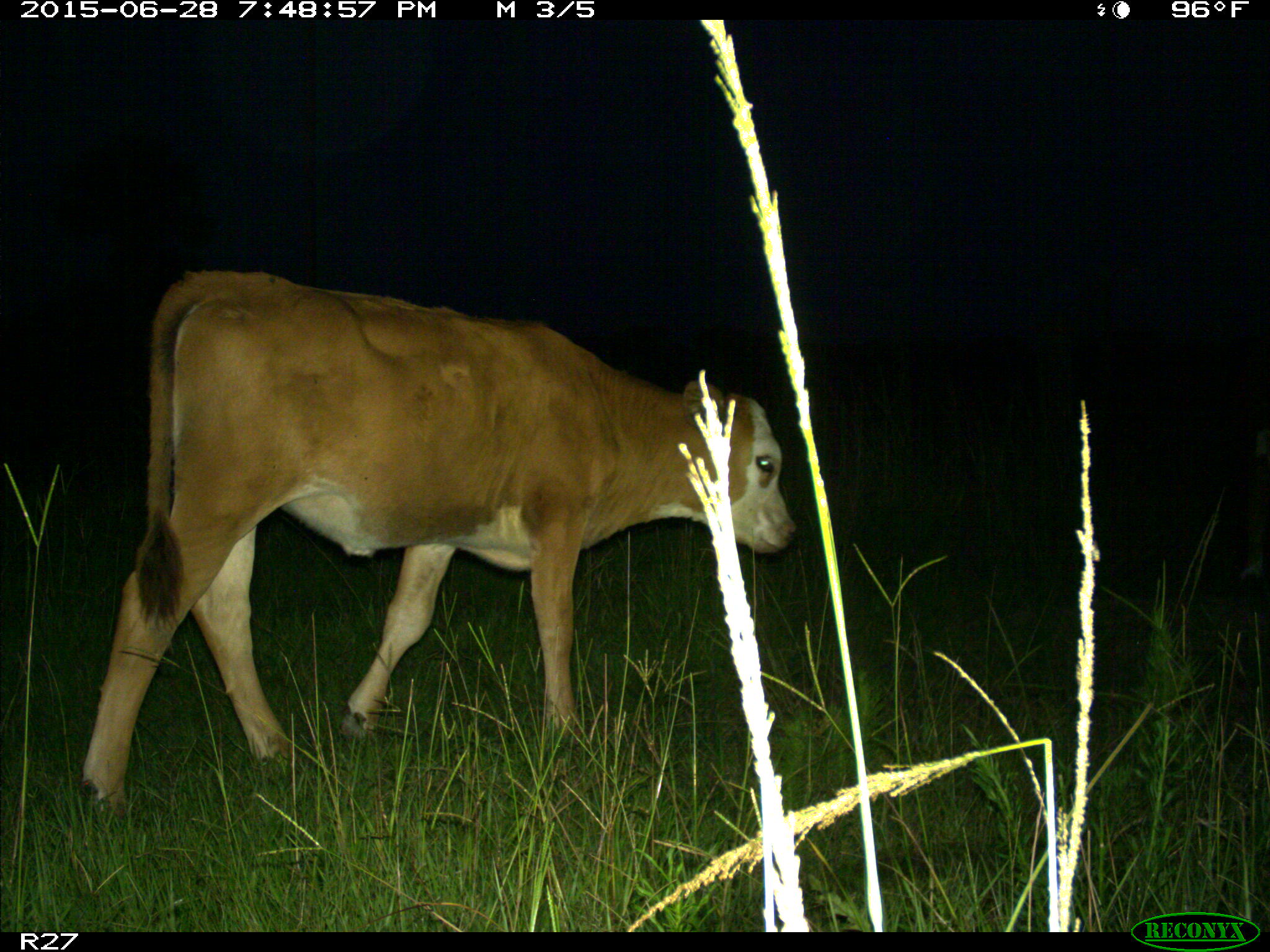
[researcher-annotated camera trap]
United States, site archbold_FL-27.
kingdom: Animalia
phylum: Chordata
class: Mammalia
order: Artiodactyla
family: Bovidae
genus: Bos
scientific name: Bos taurus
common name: domestic cow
Bos taurus (domestic cow).